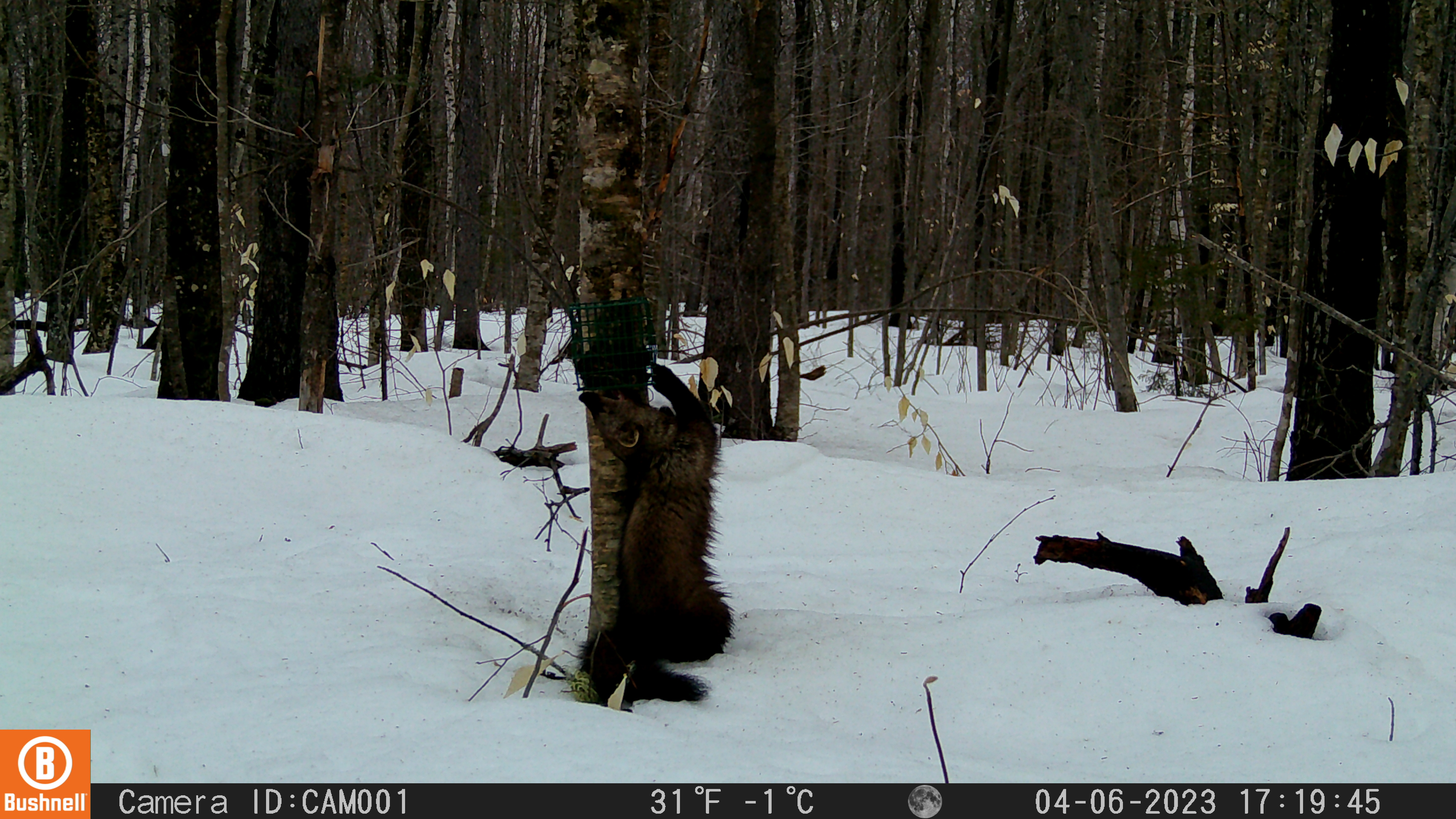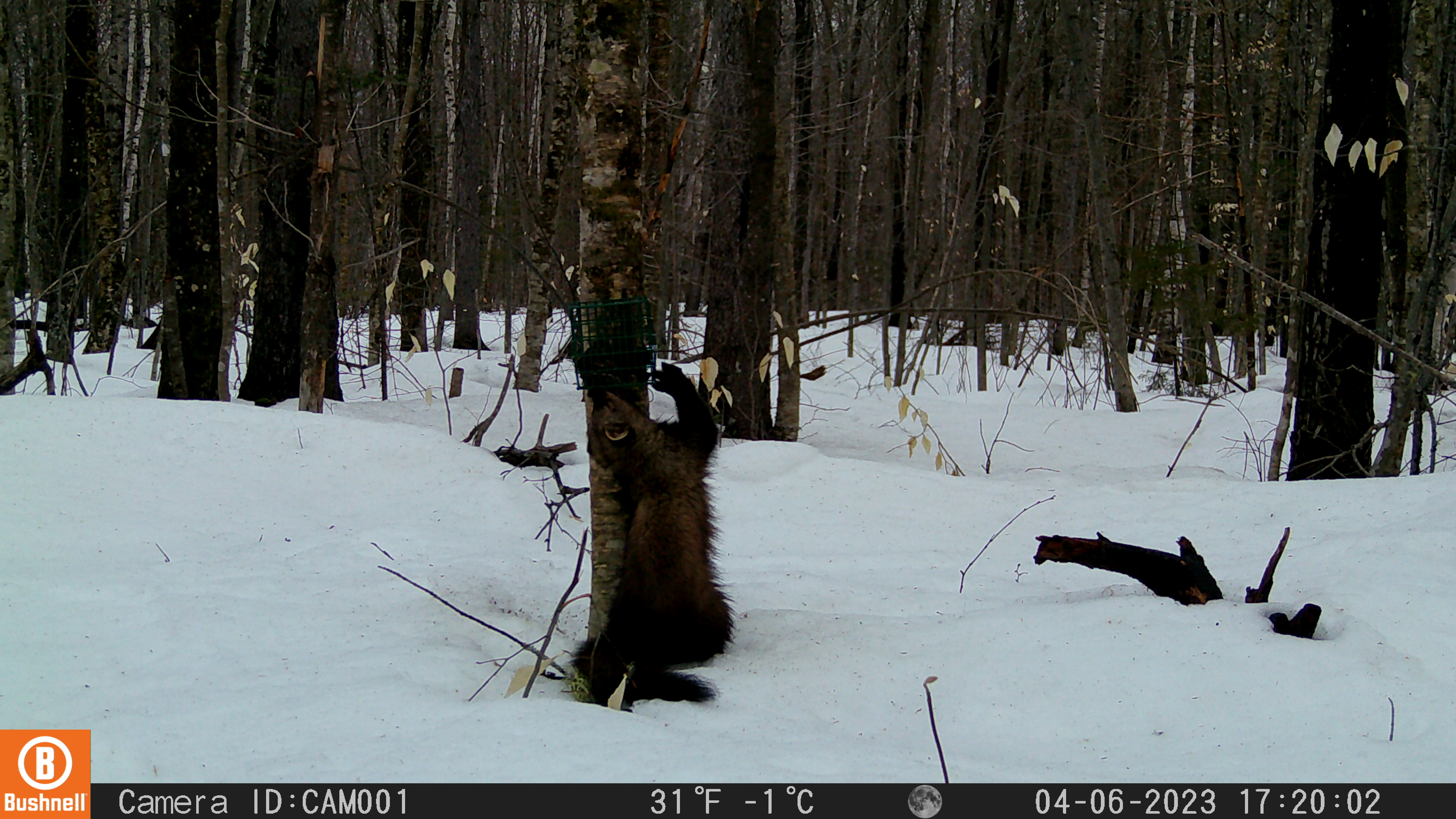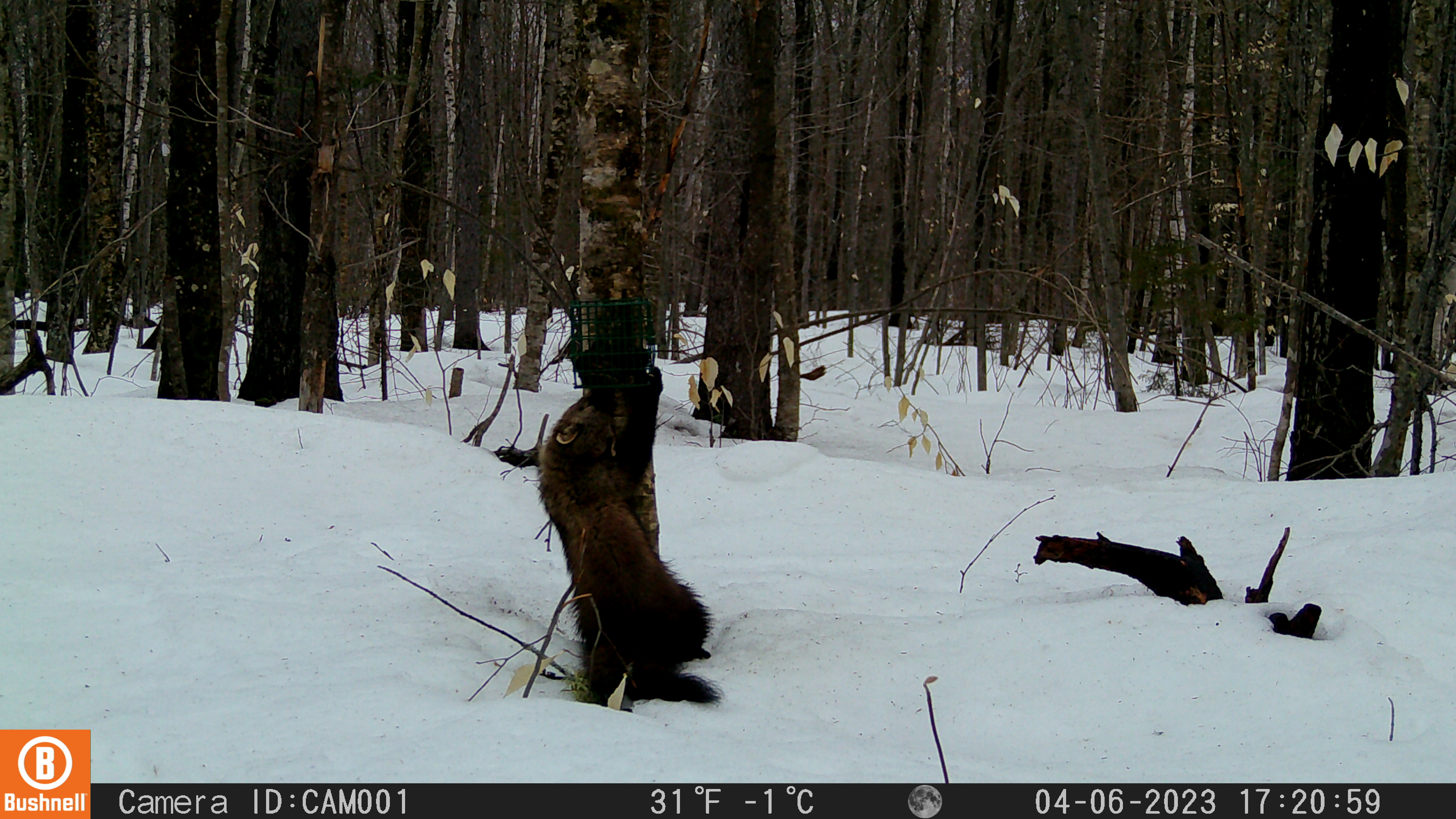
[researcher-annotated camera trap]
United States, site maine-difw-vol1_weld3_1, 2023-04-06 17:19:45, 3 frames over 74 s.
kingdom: Animalia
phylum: Chordata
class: Mammalia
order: Carnivora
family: Mustelidae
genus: Pekania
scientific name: Pekania pennanti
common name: fisher